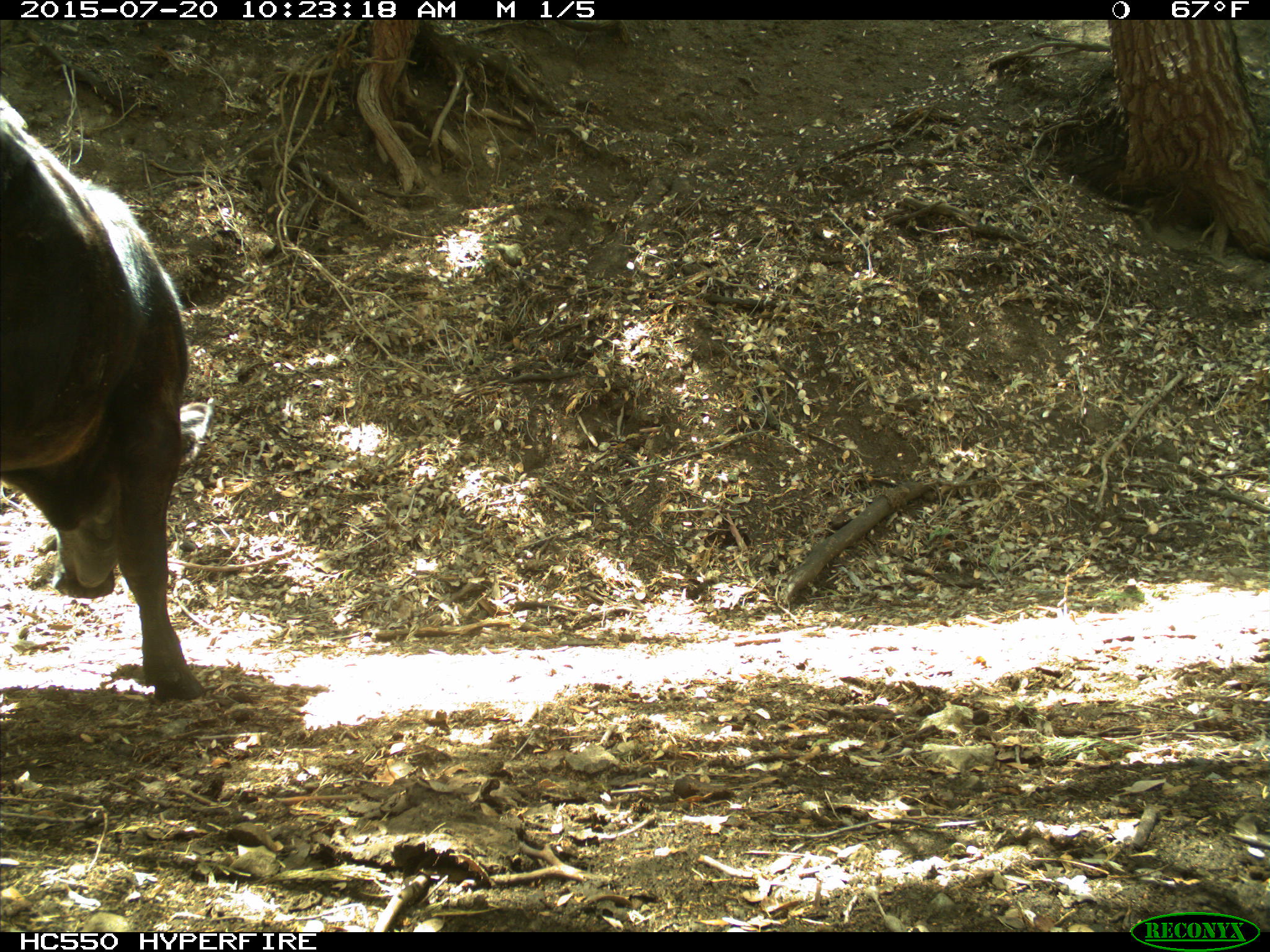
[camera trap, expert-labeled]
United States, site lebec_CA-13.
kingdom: Animalia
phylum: Chordata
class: Mammalia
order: Artiodactyla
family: Bovidae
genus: Bos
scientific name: Bos taurus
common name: domestic cow